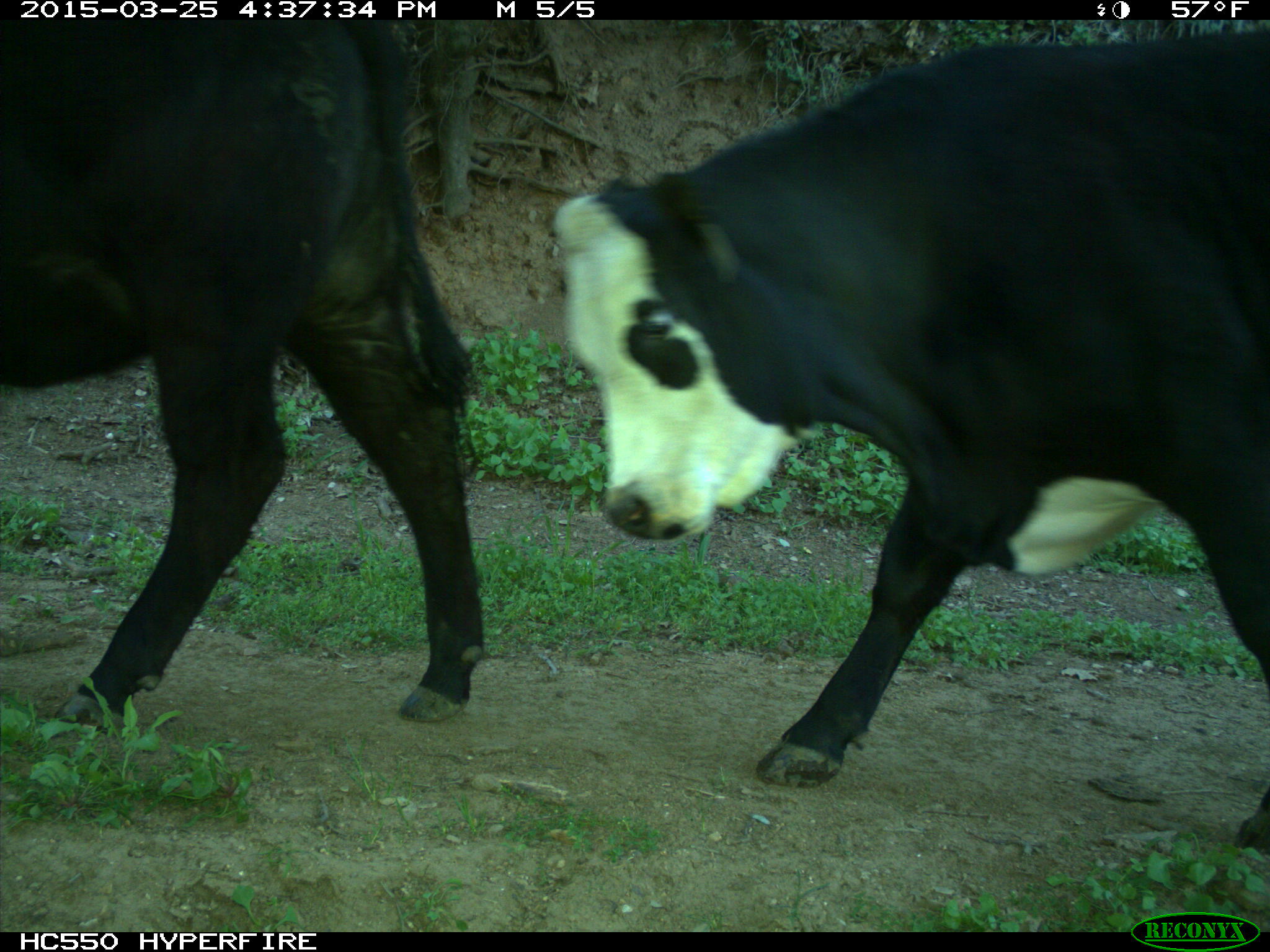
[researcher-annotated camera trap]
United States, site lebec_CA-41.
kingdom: Animalia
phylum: Chordata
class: Mammalia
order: Artiodactyla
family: Bovidae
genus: Bos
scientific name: Bos taurus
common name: domestic cow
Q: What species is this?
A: Bos taurus (domestic cow).